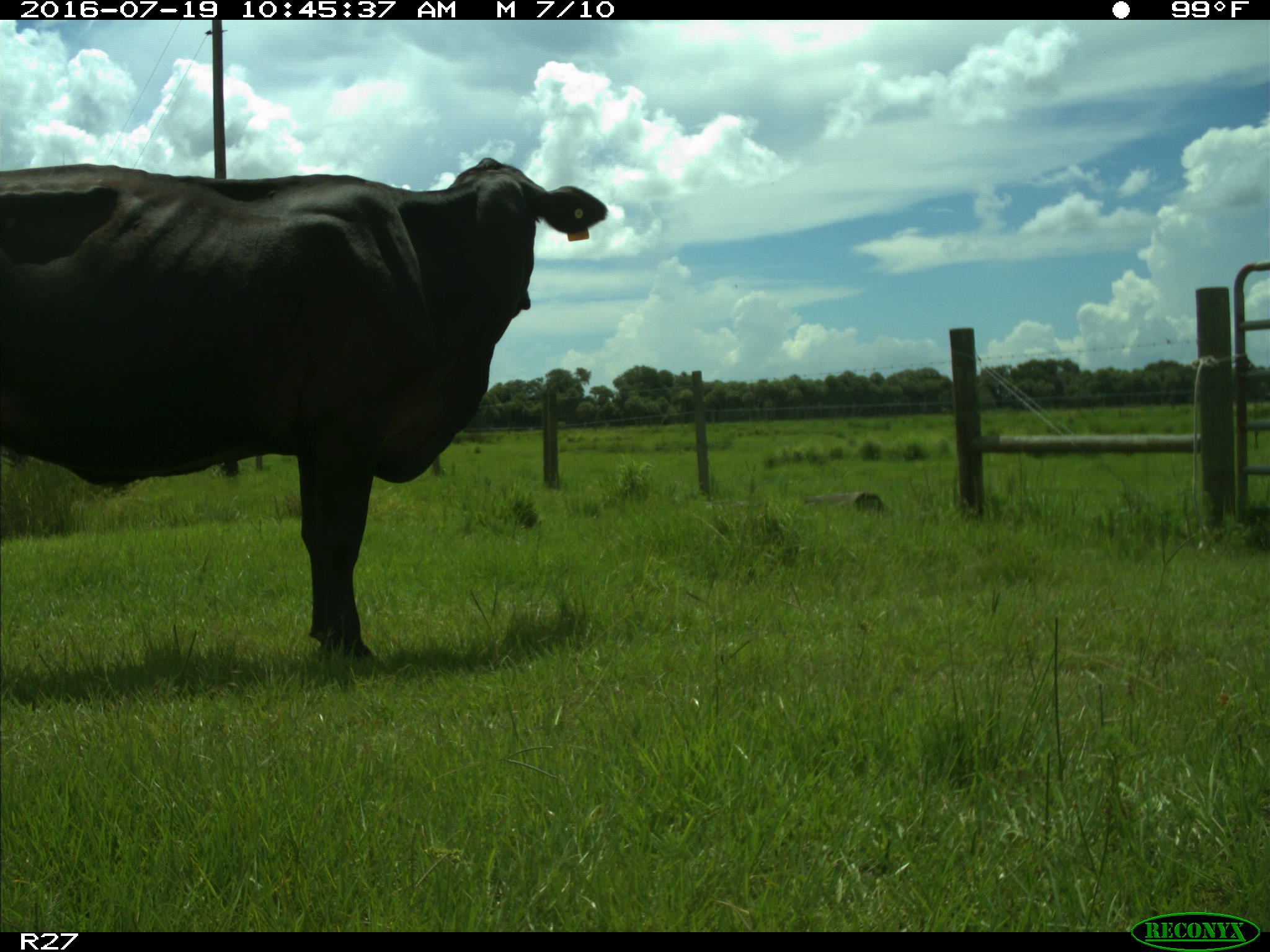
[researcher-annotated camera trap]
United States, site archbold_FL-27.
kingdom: Animalia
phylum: Chordata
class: Mammalia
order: Artiodactyla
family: Bovidae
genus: Bos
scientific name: Bos taurus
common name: domestic cow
Bos taurus (domestic cow).